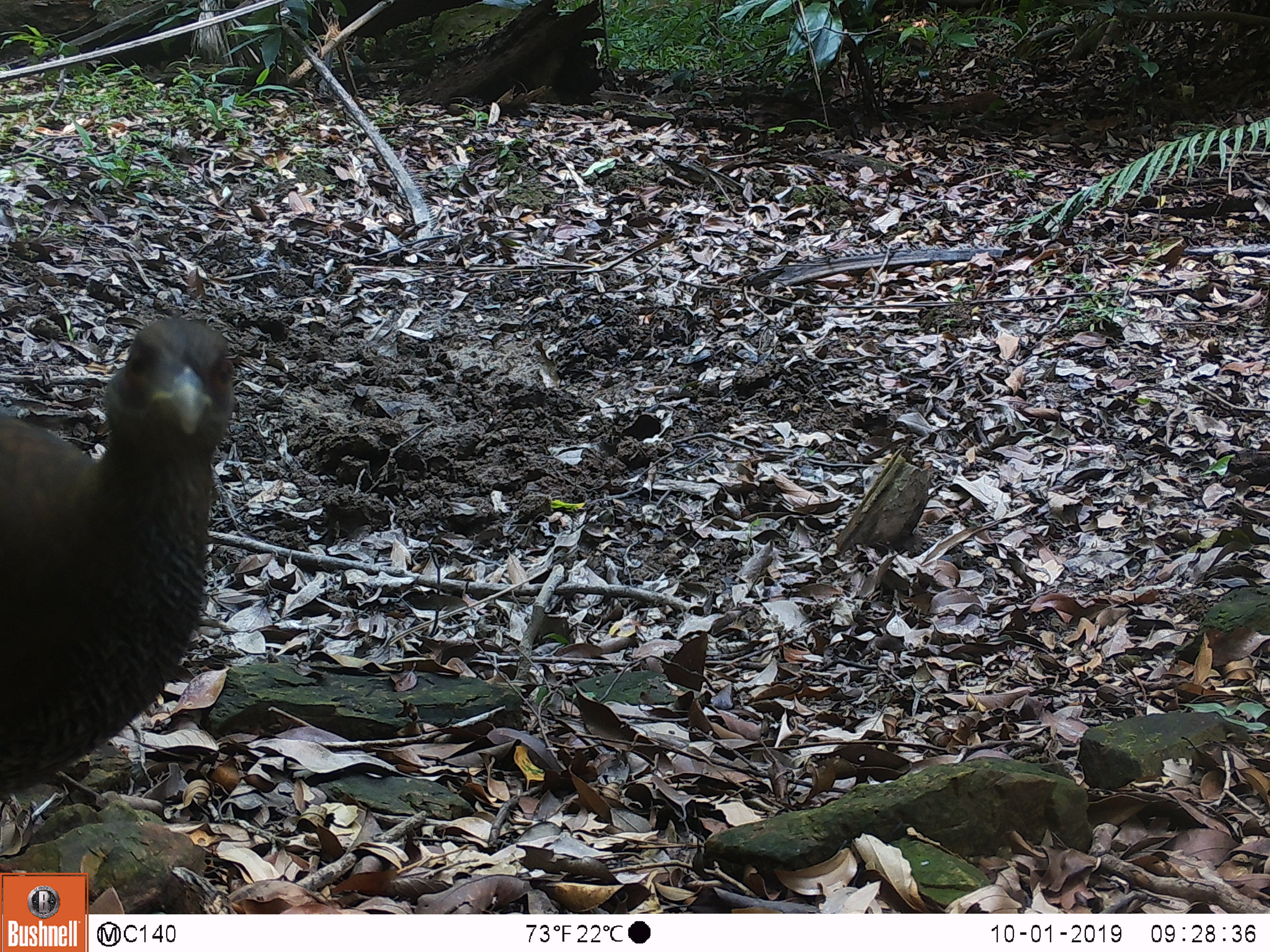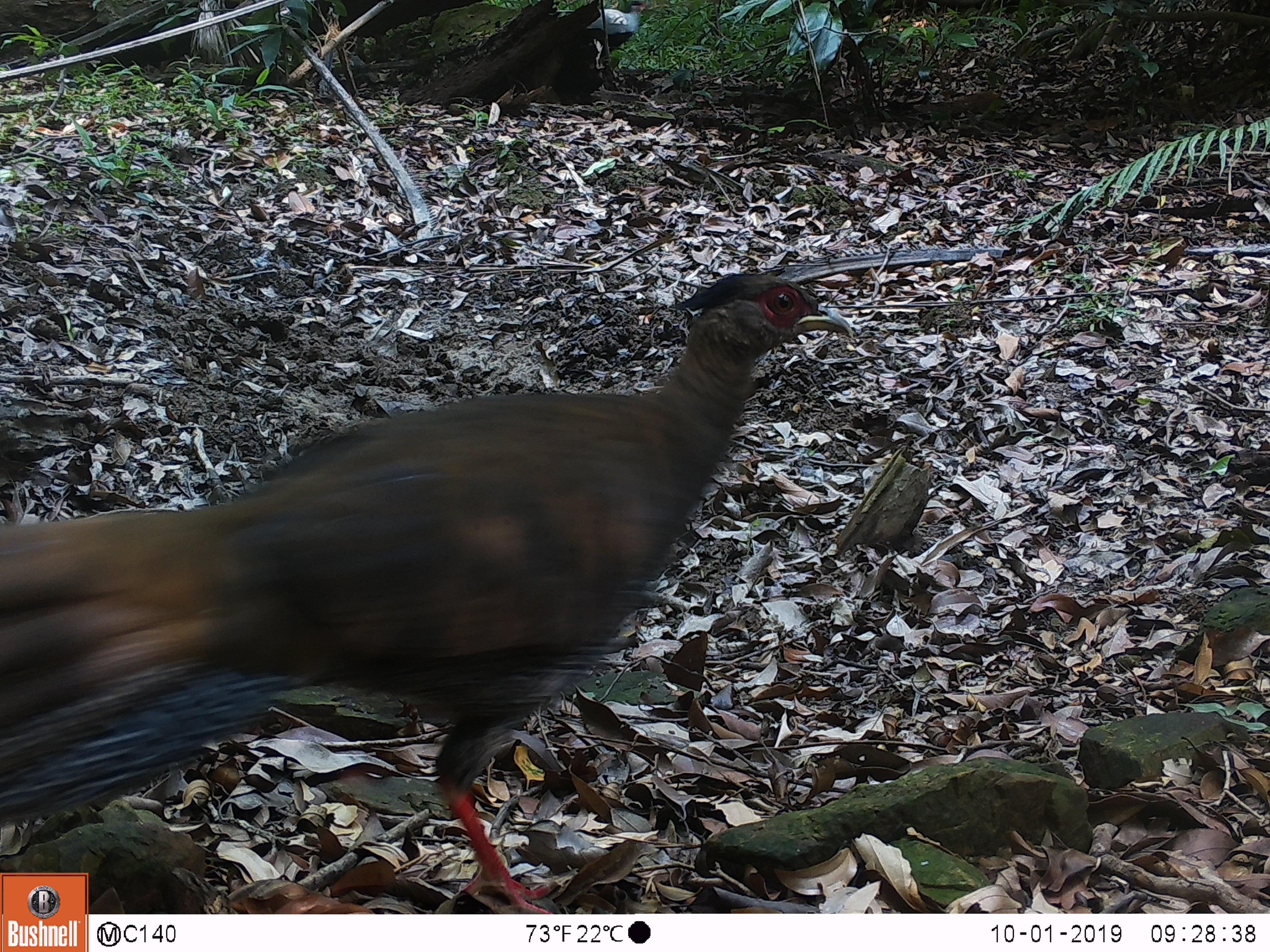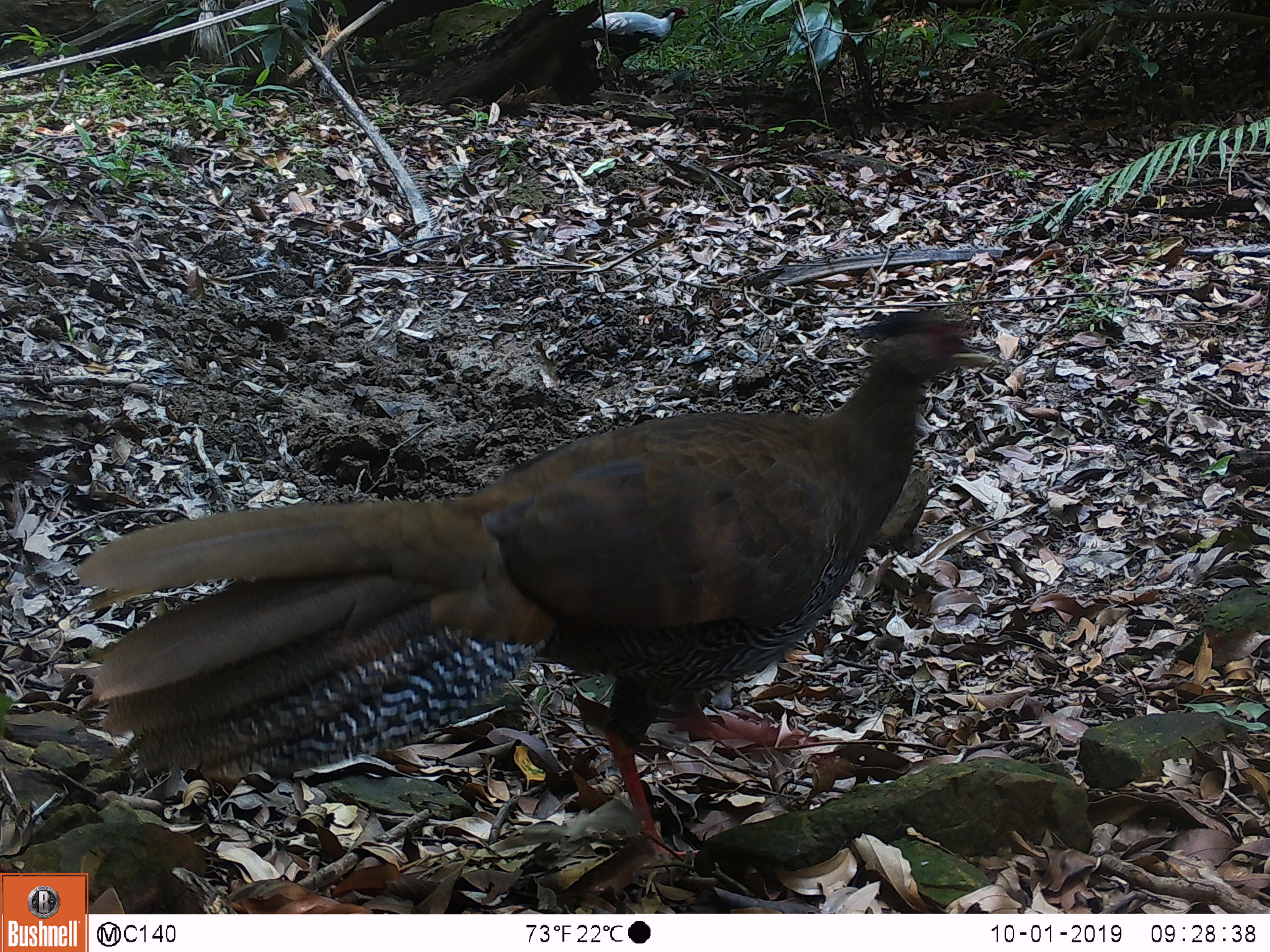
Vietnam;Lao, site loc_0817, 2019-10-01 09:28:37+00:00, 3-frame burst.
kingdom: Animalia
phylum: Chordata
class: Aves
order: Galliformes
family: Phasianidae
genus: Lophura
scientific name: Lophura nycthemera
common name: silver pheasant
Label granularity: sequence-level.